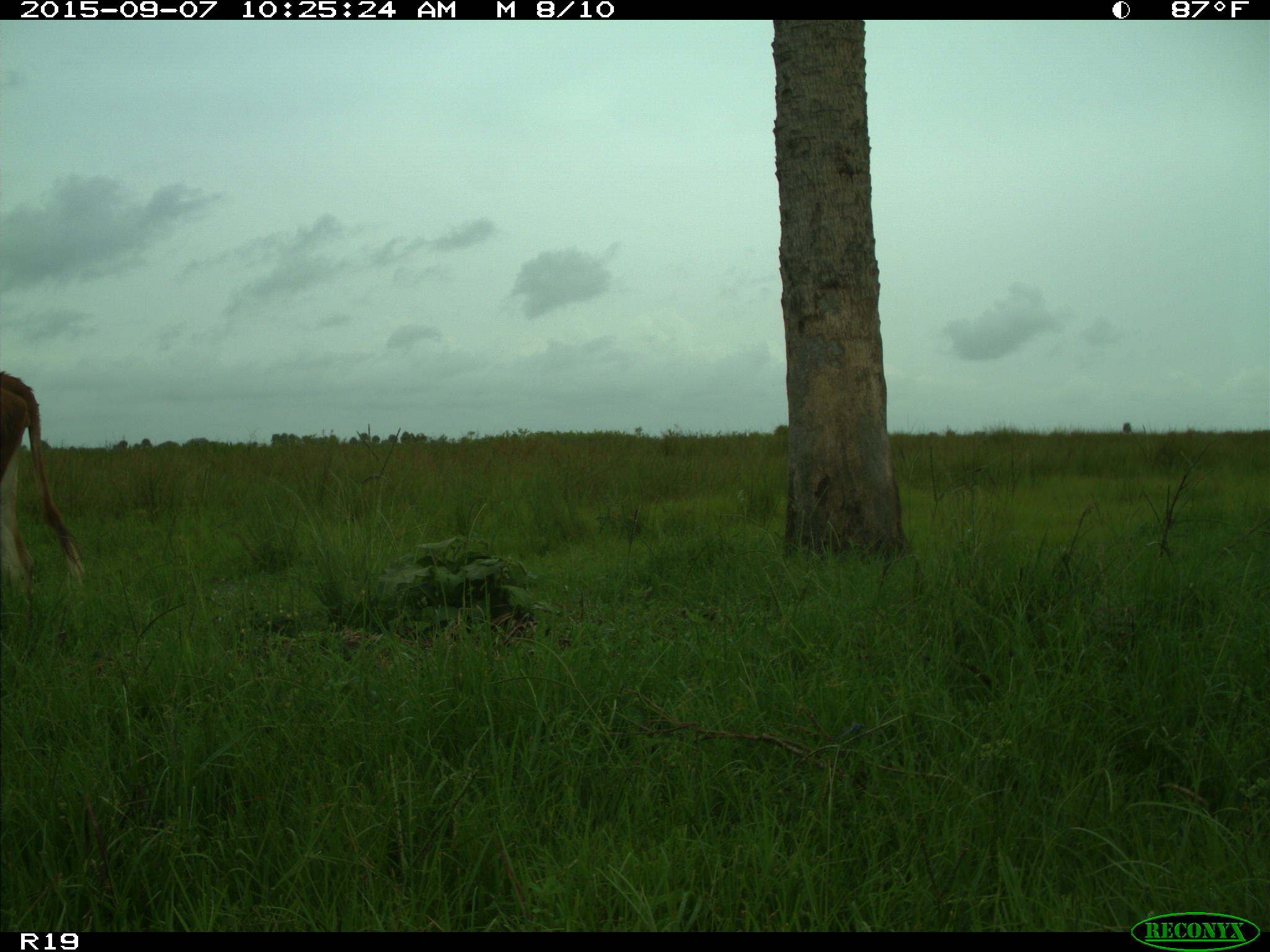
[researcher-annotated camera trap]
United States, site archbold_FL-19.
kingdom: Animalia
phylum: Chordata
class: Mammalia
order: Artiodactyla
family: Bovidae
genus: Bos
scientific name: Bos taurus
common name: domestic cow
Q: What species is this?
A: Bos taurus (domestic cow).